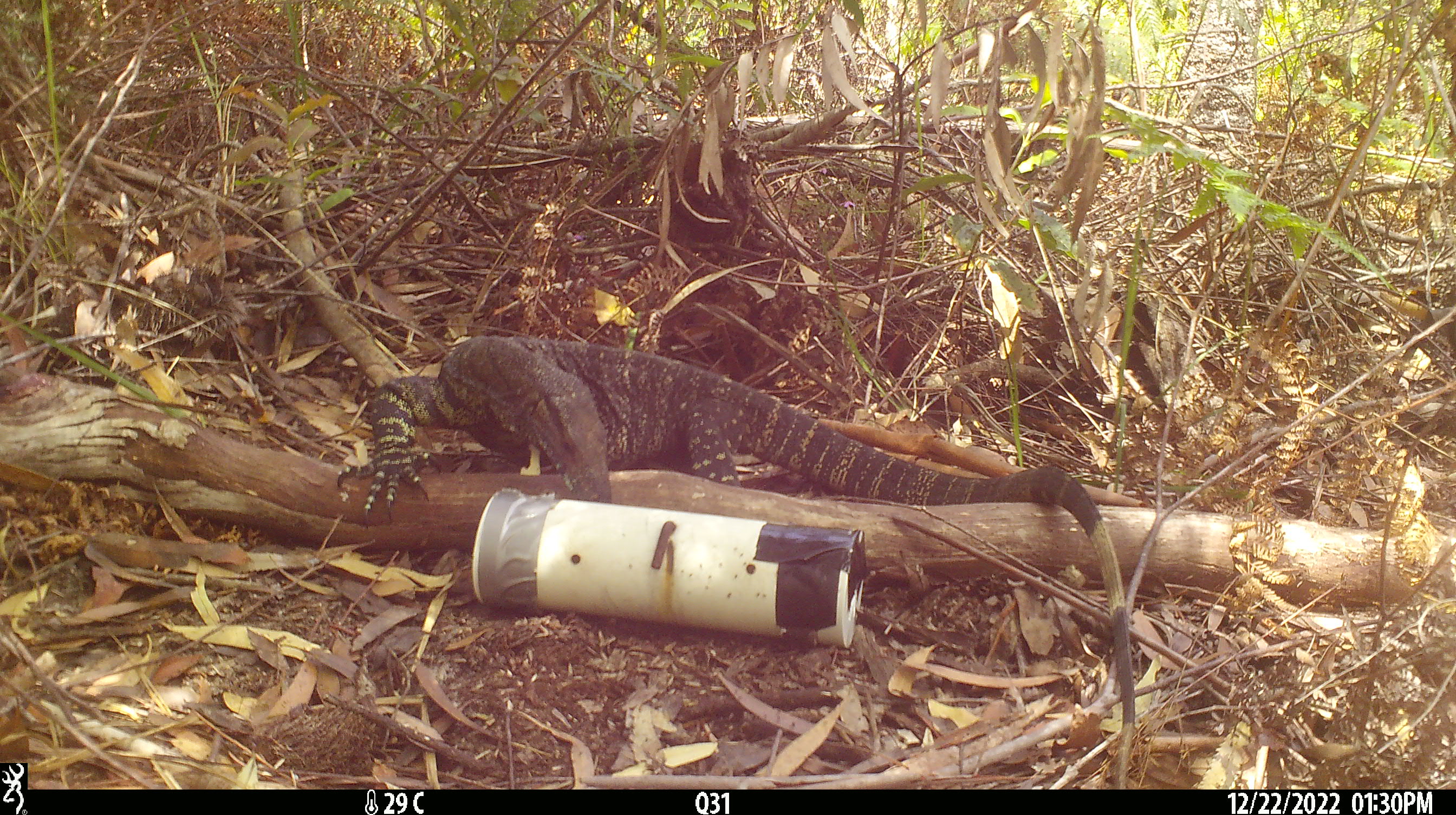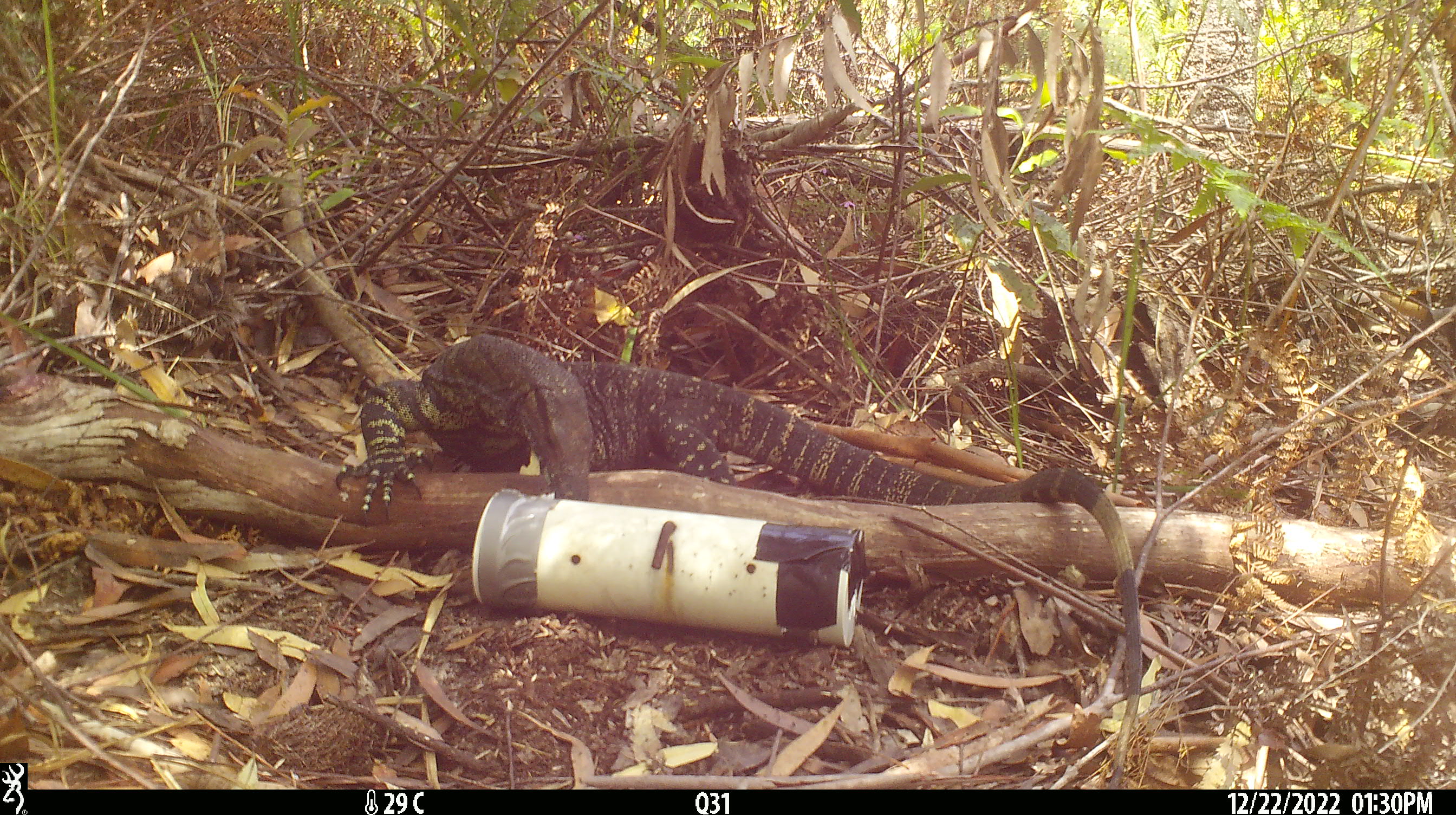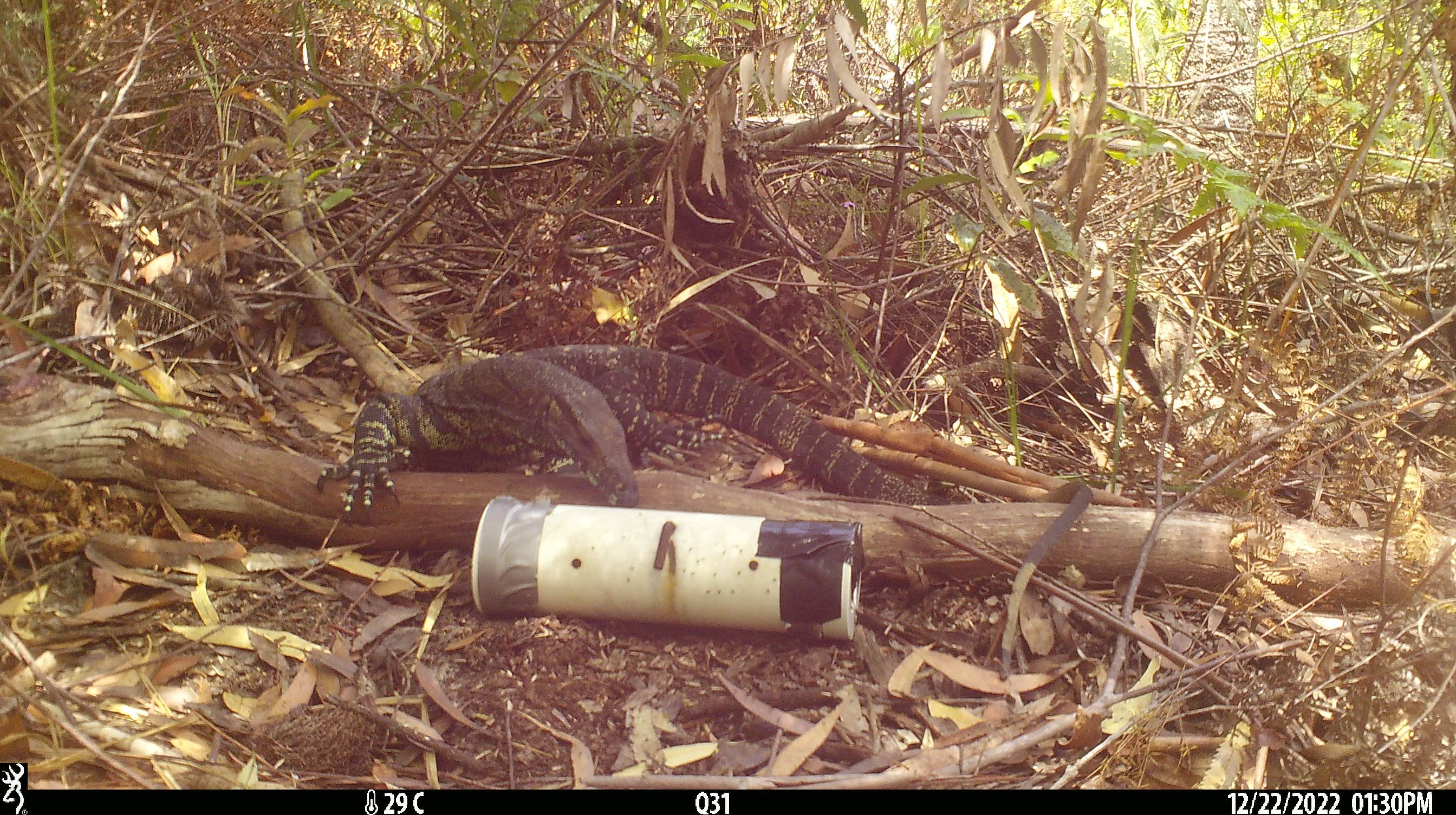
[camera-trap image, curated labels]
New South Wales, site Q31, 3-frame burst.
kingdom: Animalia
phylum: Chordata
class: Reptilia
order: Squamata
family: Varanidae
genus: Varanus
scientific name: Varanus varius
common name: lace monitor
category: goanna